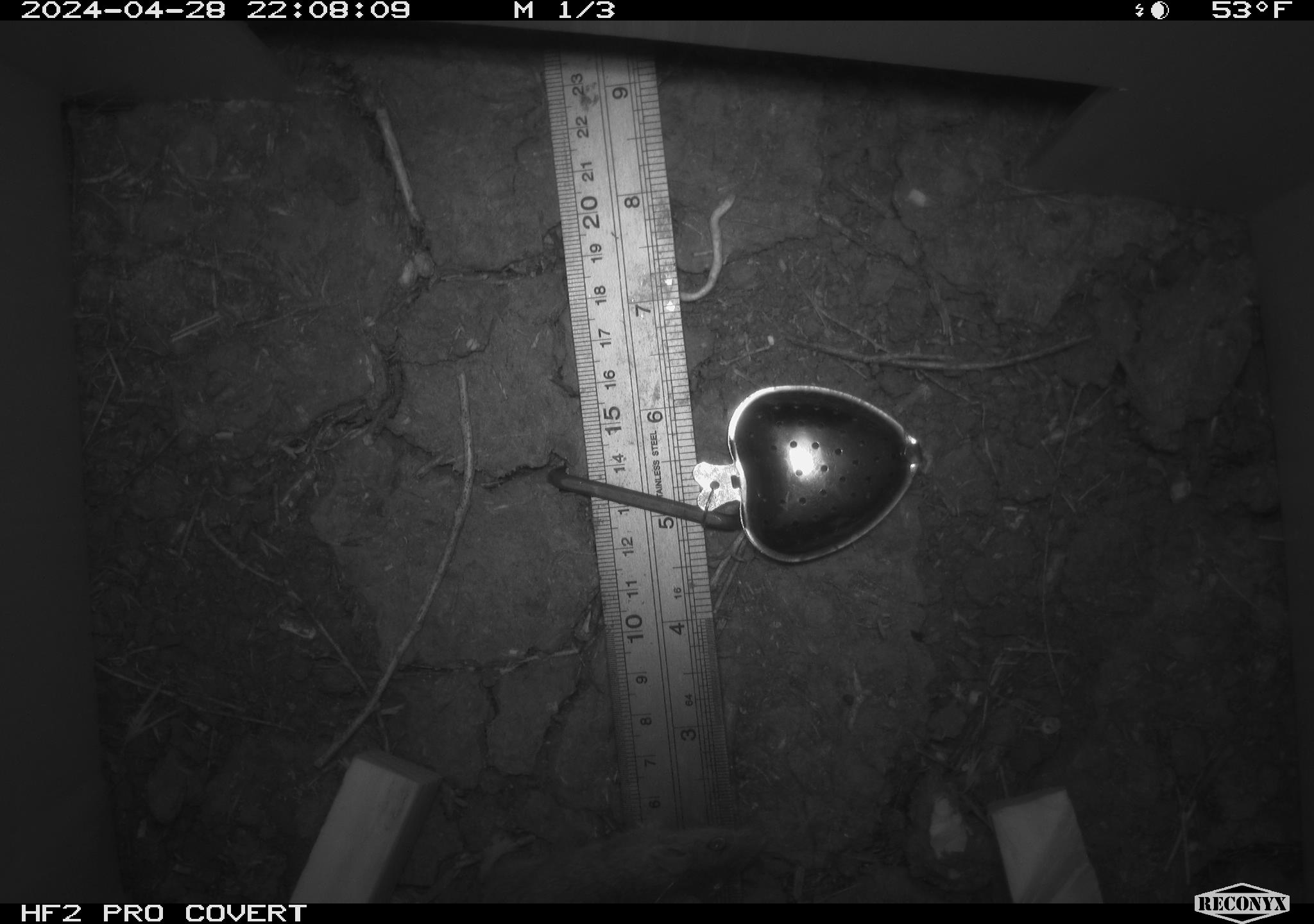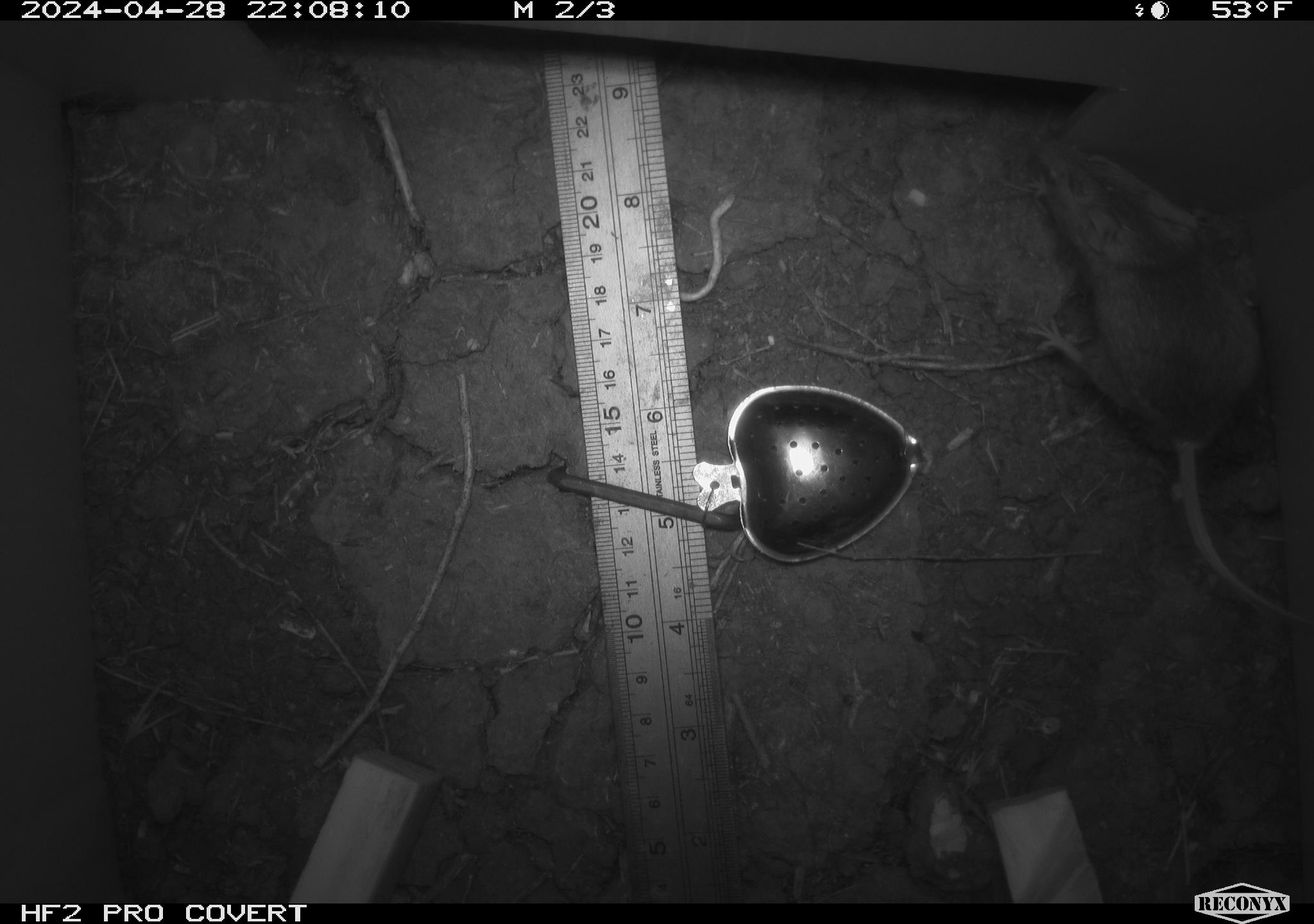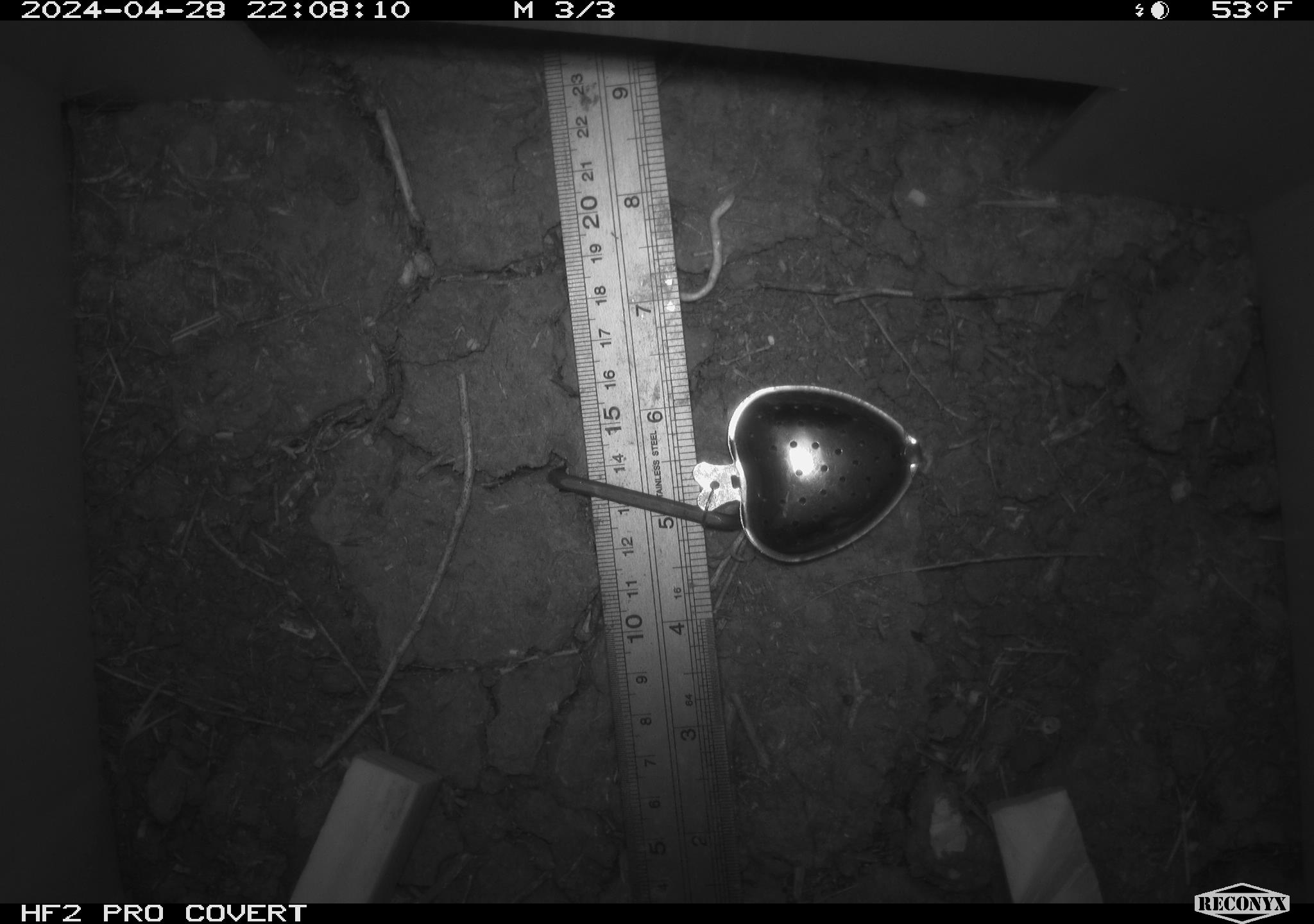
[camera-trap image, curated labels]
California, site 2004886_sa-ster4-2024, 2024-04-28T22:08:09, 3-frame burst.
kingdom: Animalia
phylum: Chordata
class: Mammalia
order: Rodentia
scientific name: Rodentia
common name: mouse species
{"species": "mouse species (Rodentia)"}